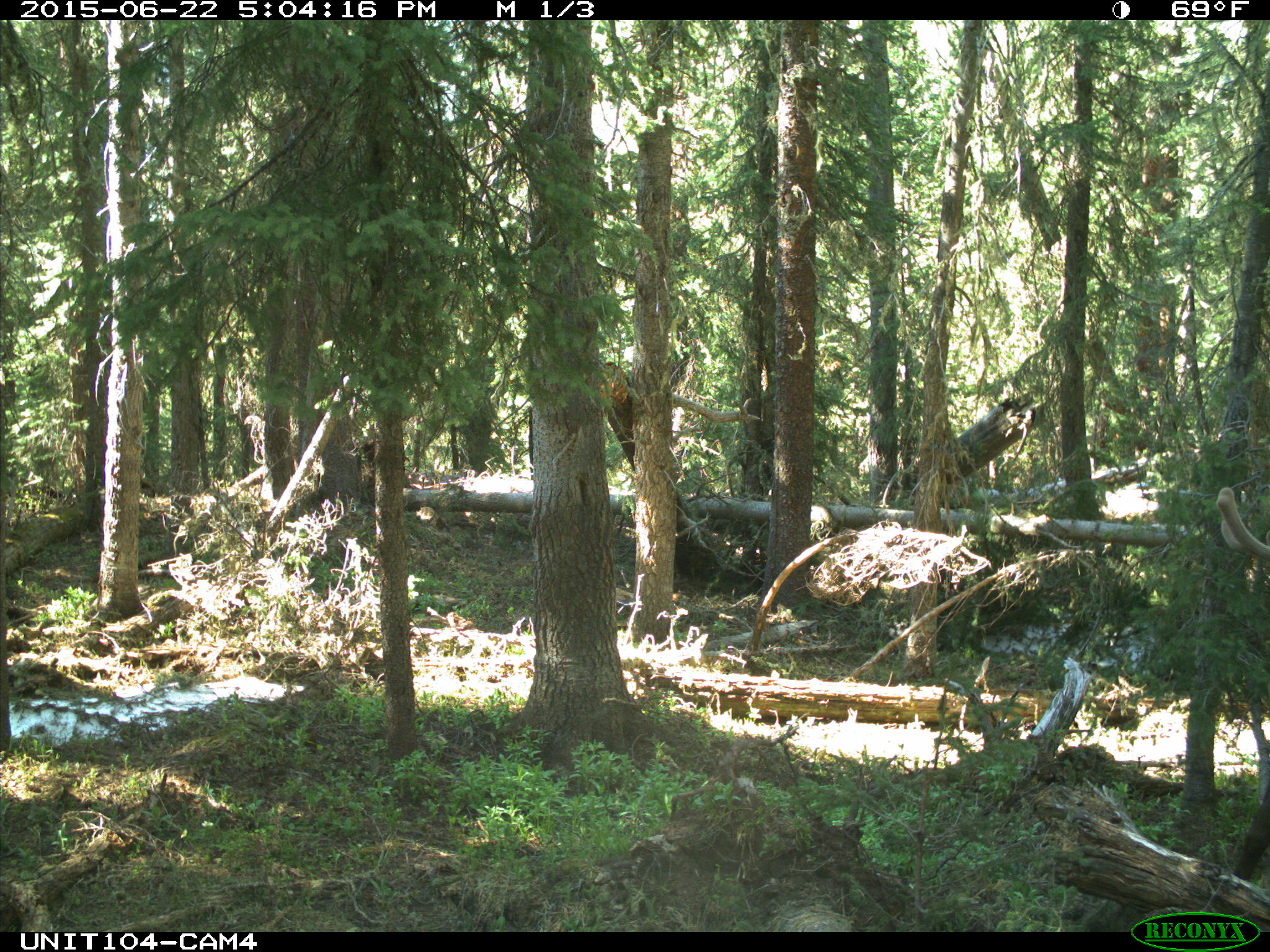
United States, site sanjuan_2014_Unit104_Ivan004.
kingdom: Animalia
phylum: Chordata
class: Mammalia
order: Artiodactyla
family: Cervidae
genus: Cervus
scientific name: Cervus elaphus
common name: red deer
Cervus elaphus (red deer).